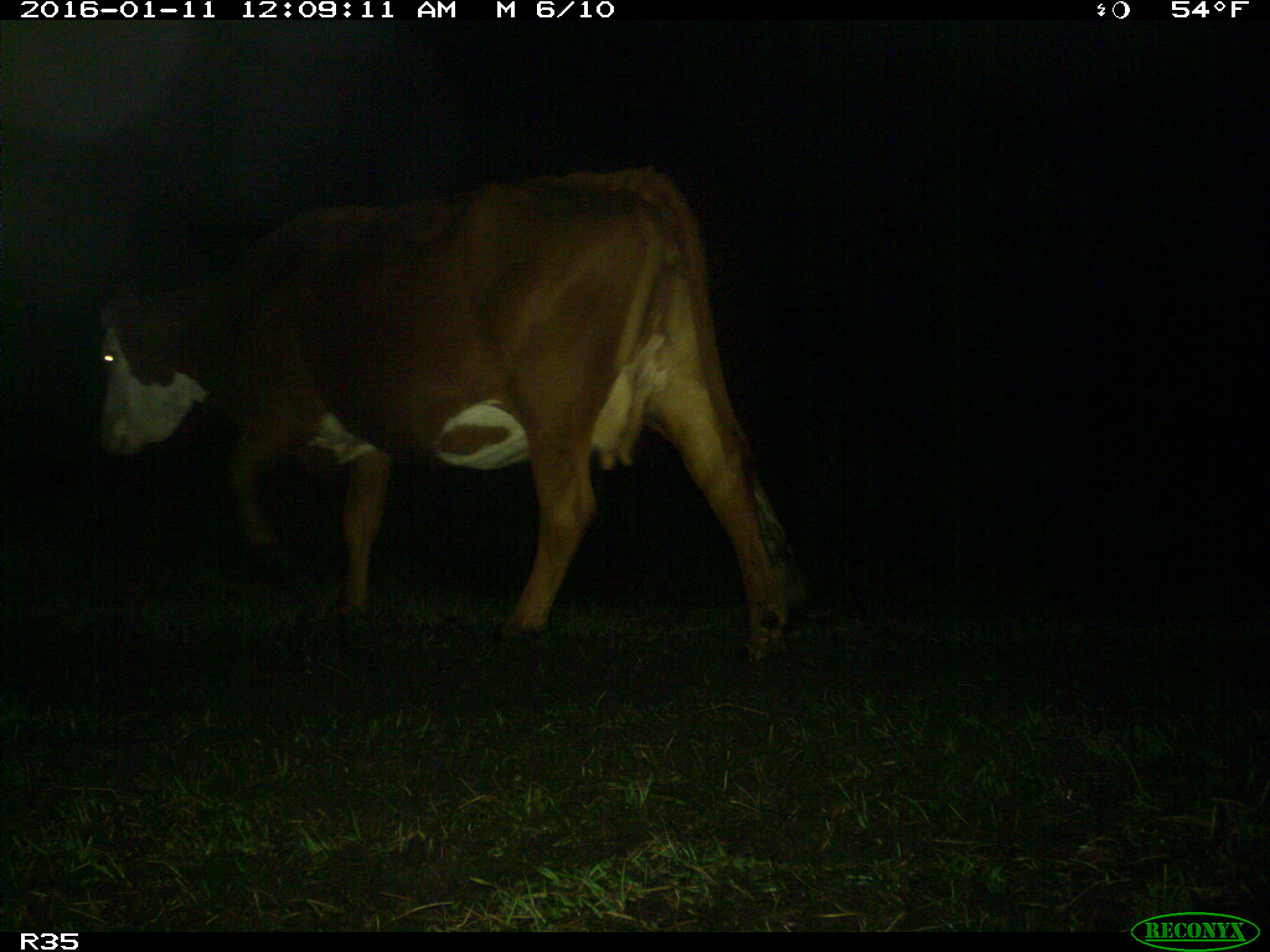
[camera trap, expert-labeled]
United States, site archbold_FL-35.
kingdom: Animalia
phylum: Chordata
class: Mammalia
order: Artiodactyla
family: Bovidae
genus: Bos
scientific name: Bos taurus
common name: domestic cow